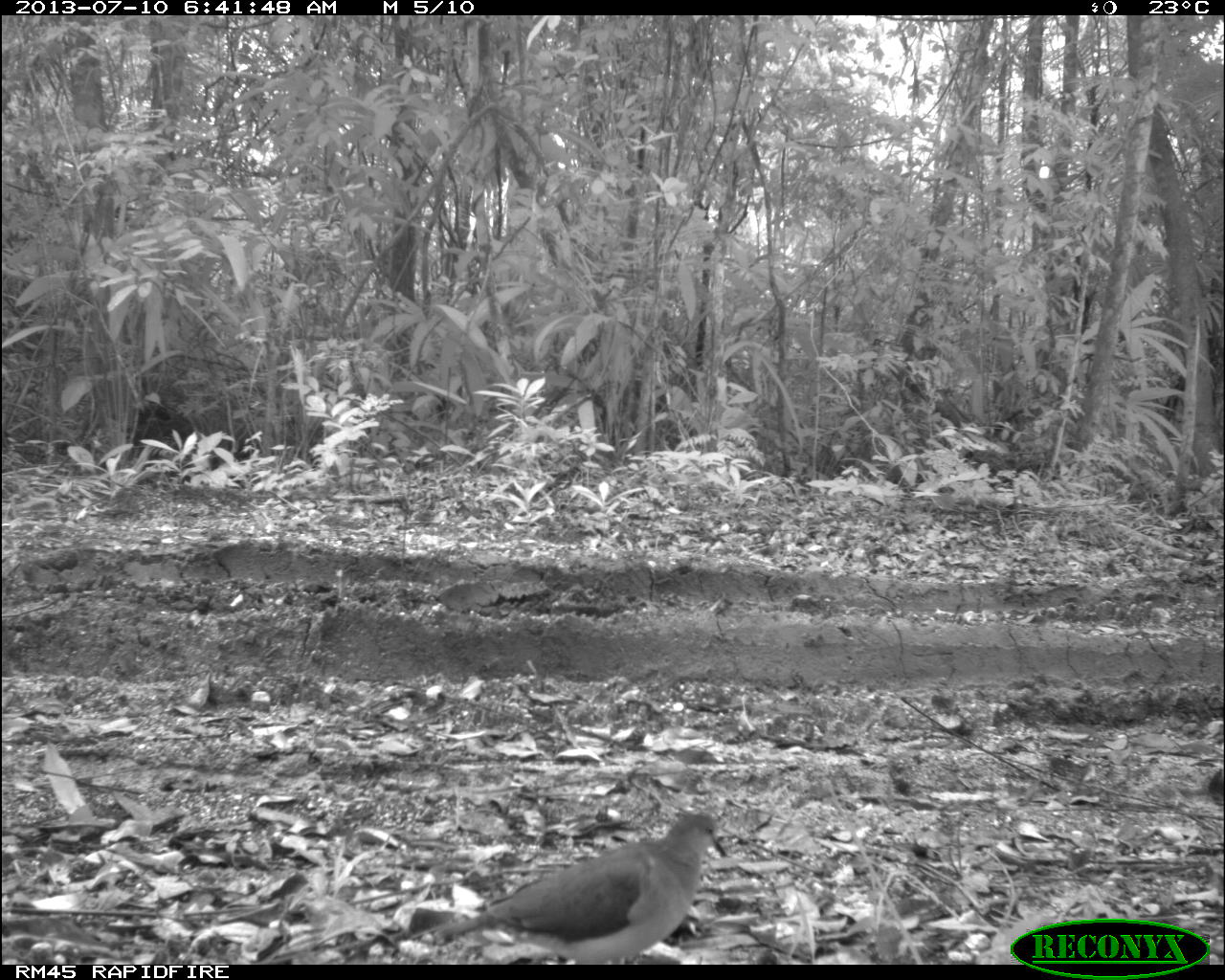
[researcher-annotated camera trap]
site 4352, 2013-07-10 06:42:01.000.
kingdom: Animalia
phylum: Chordata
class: Aves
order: Columbiformes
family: Columbidae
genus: Leptotila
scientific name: Leptotila plumbeiceps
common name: gray-headed dove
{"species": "Leptotila plumbeiceps (gray-headed dove)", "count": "2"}